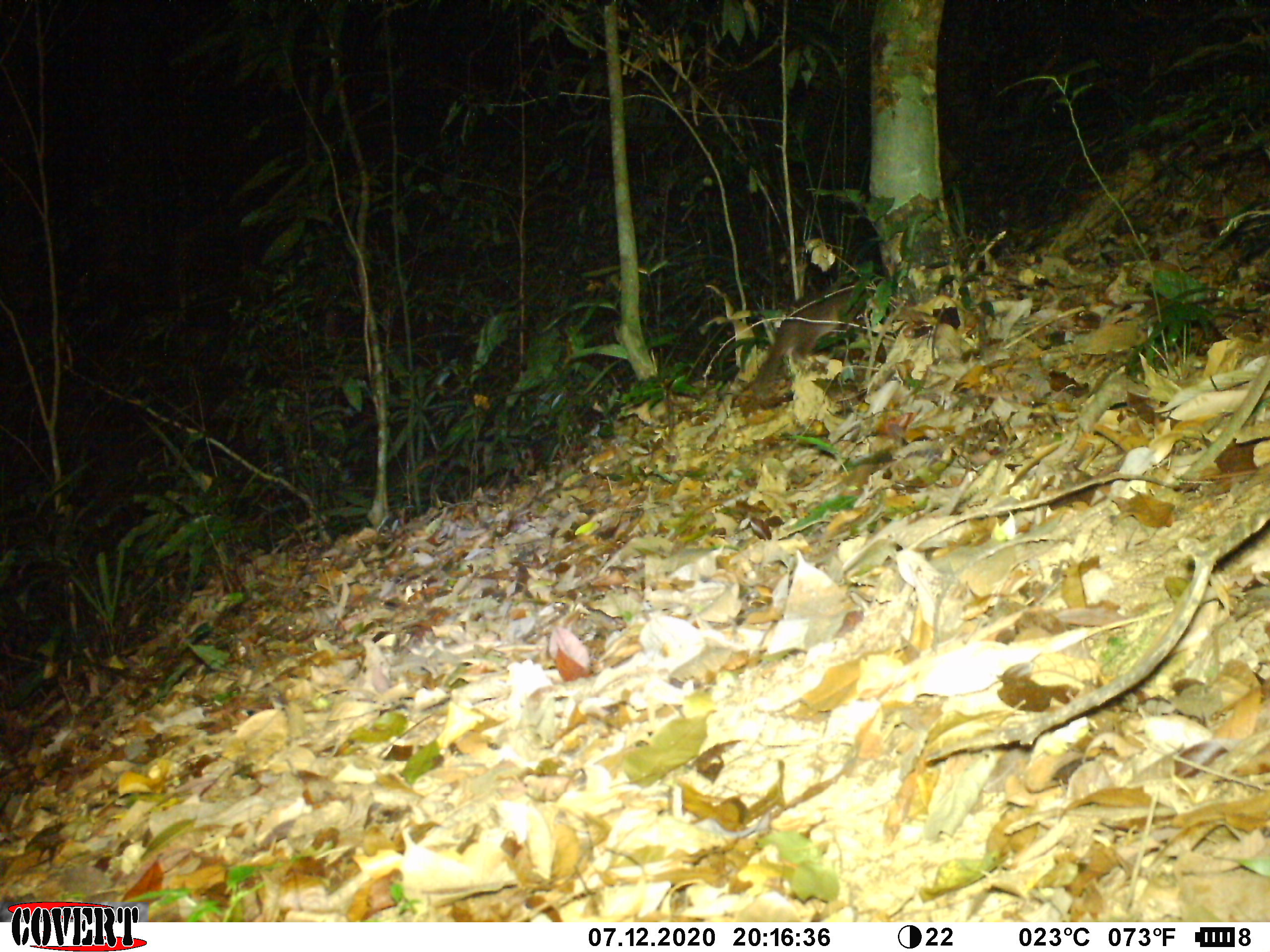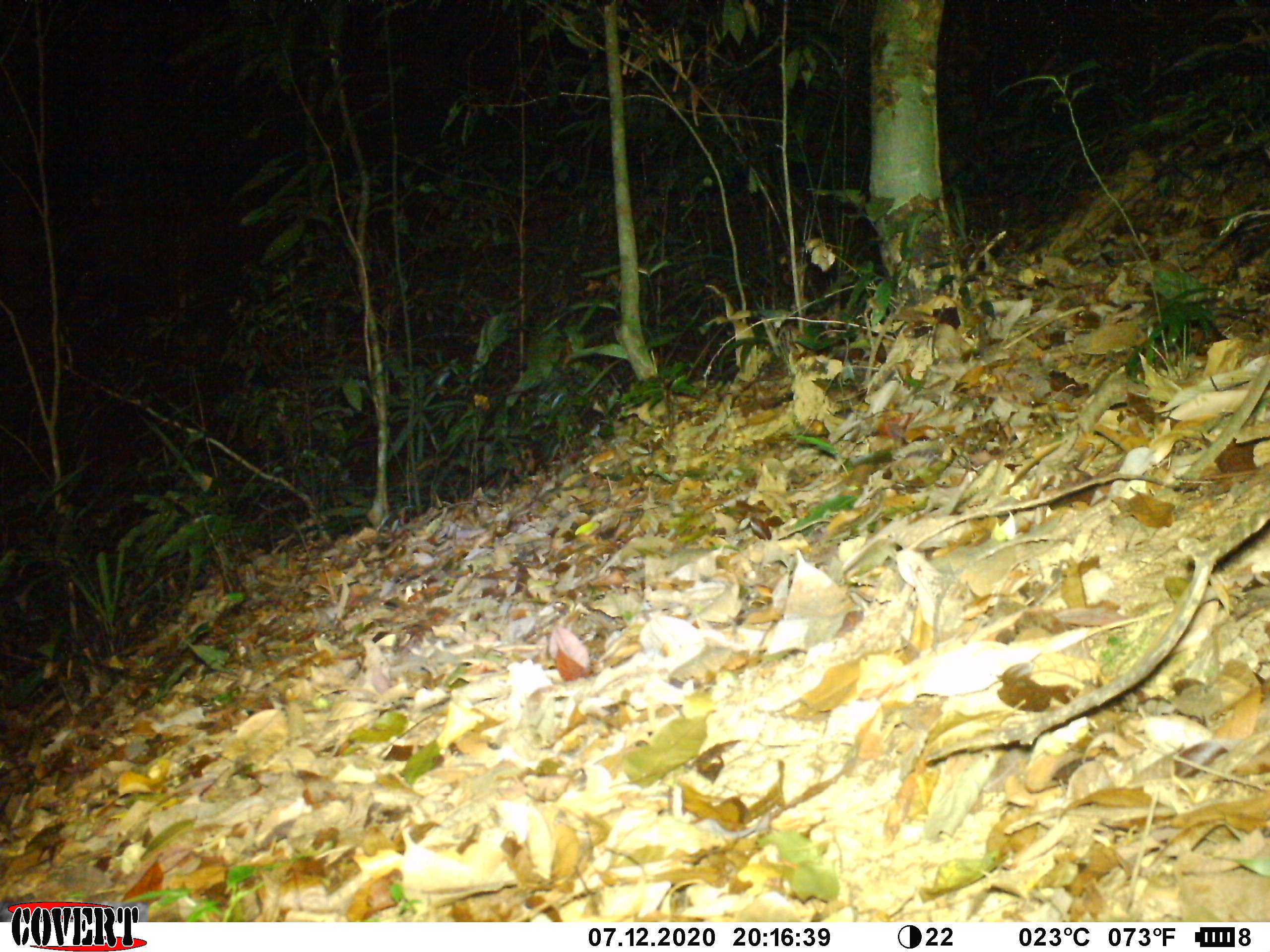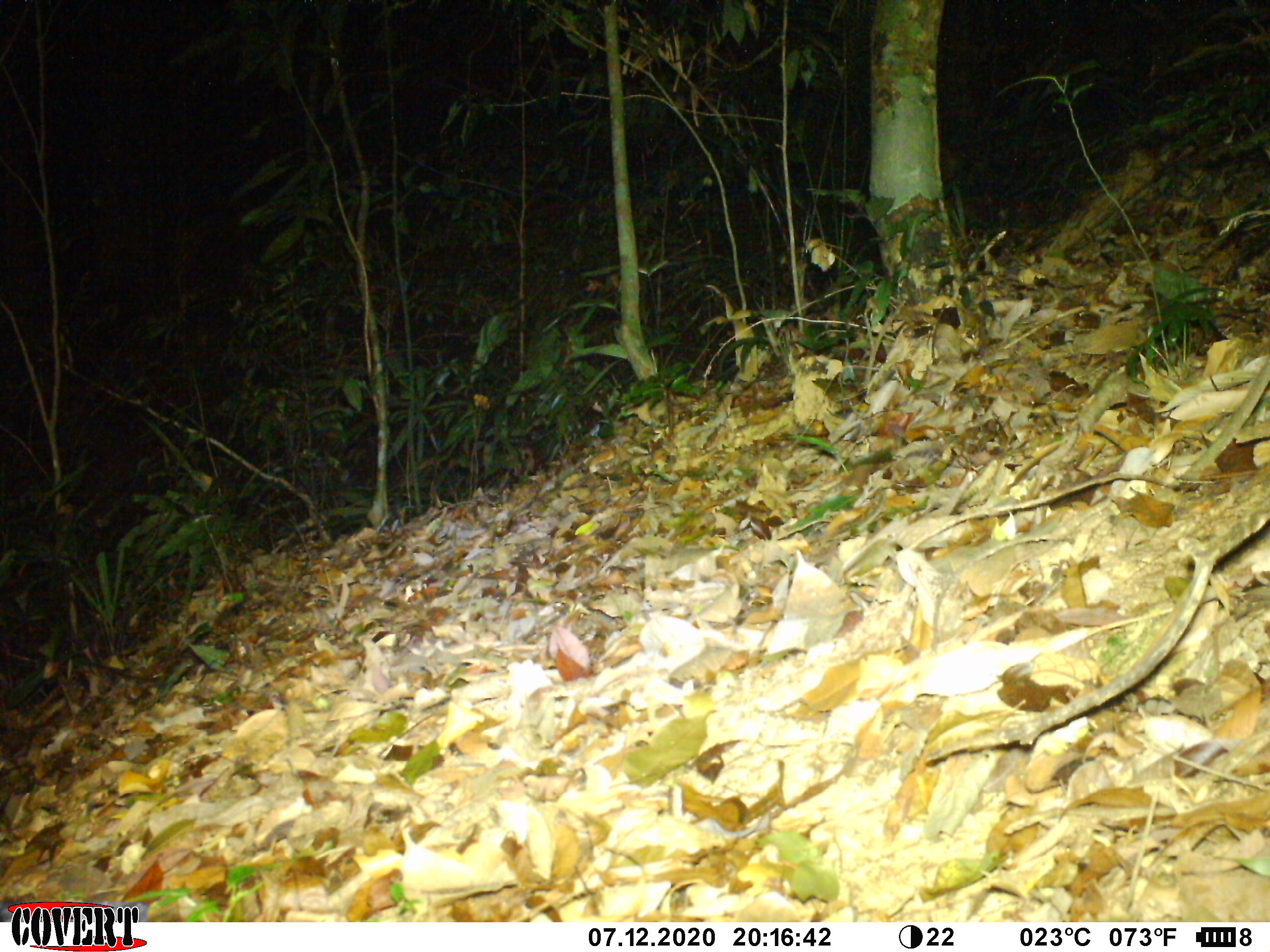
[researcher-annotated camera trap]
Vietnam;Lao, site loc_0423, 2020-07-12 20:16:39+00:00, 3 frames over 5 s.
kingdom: Animalia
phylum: Chordata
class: Mammalia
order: Carnivora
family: Mustelidae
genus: Melogale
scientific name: Melogale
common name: ferret badger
Ferret badger (Melogale). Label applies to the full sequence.